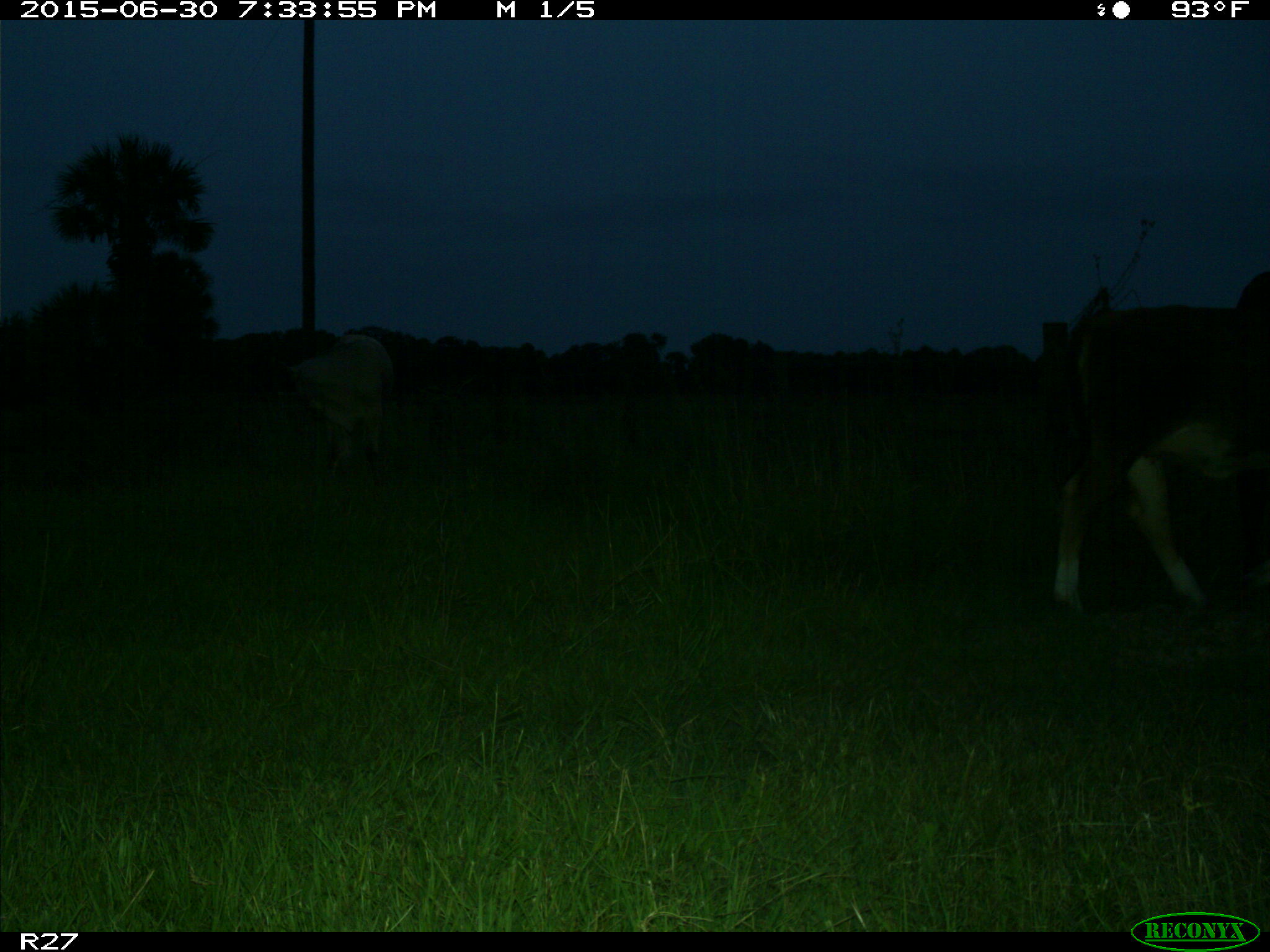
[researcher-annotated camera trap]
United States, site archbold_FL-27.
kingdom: Animalia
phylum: Chordata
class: Mammalia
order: Artiodactyla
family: Bovidae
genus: Bos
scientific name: Bos taurus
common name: domestic cow